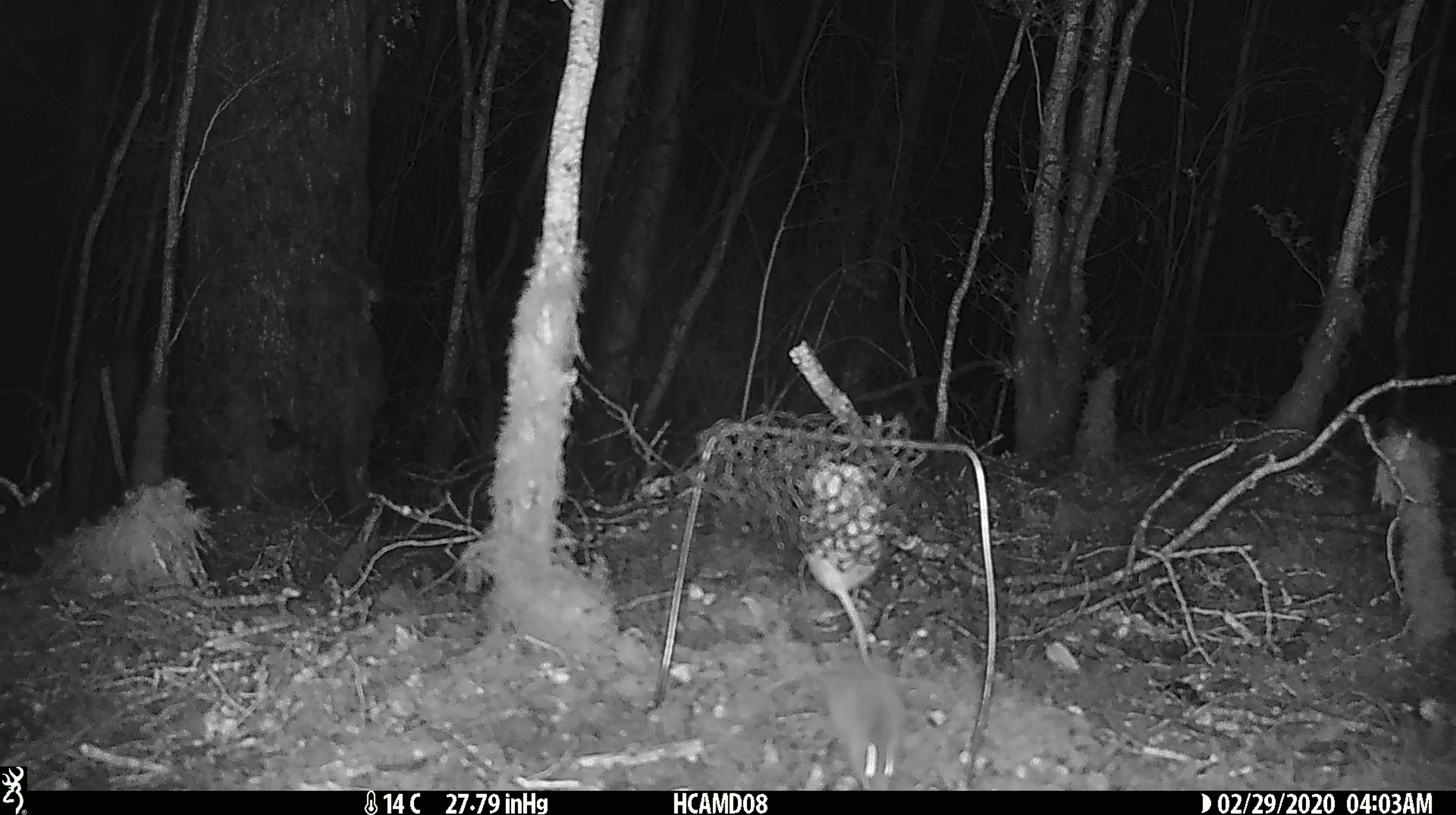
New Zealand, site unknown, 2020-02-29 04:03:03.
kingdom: Animalia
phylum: Chordata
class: Mammalia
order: Rodentia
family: Muridae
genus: Mus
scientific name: Mus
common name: mouse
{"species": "mouse (Mus)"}